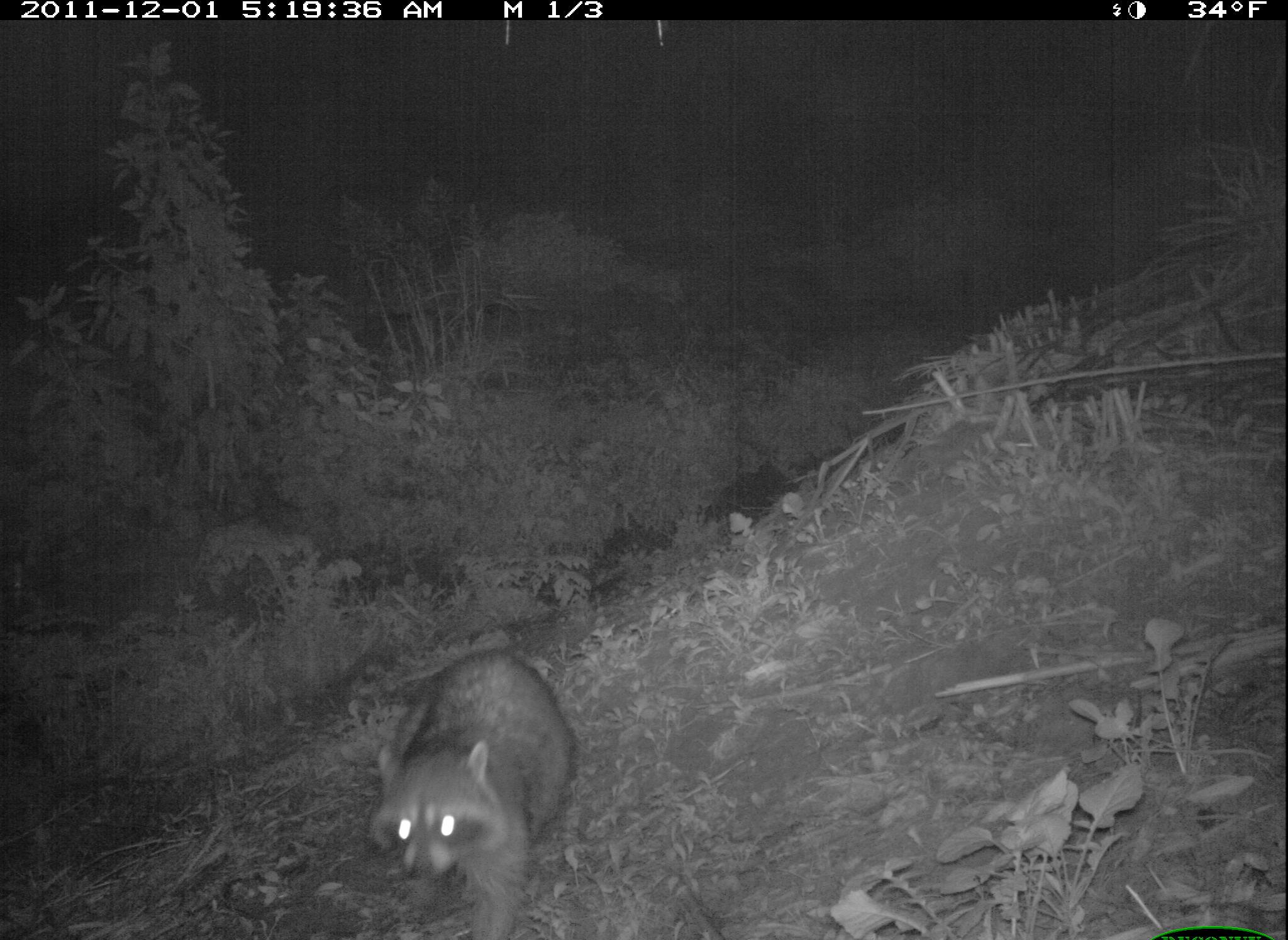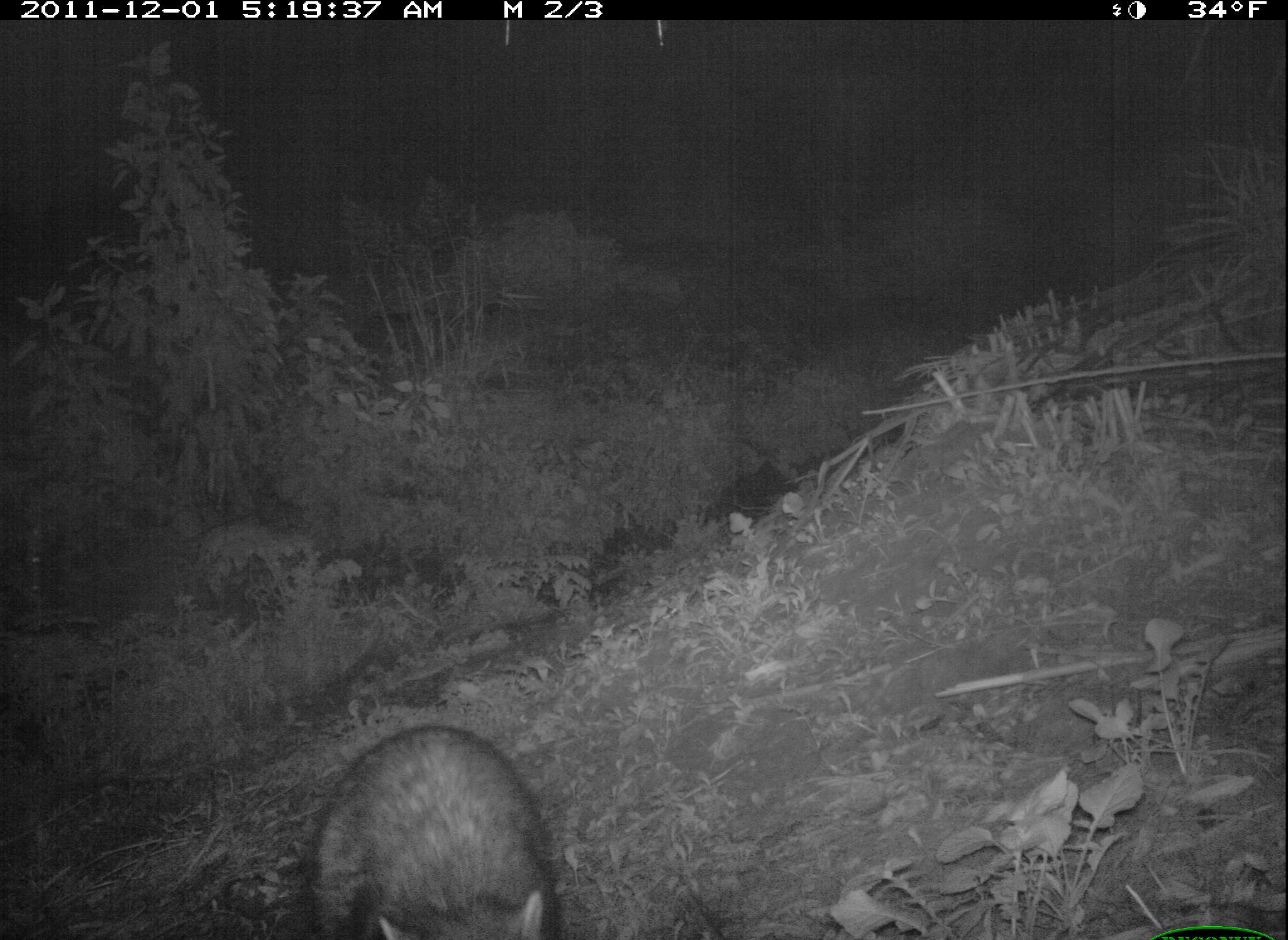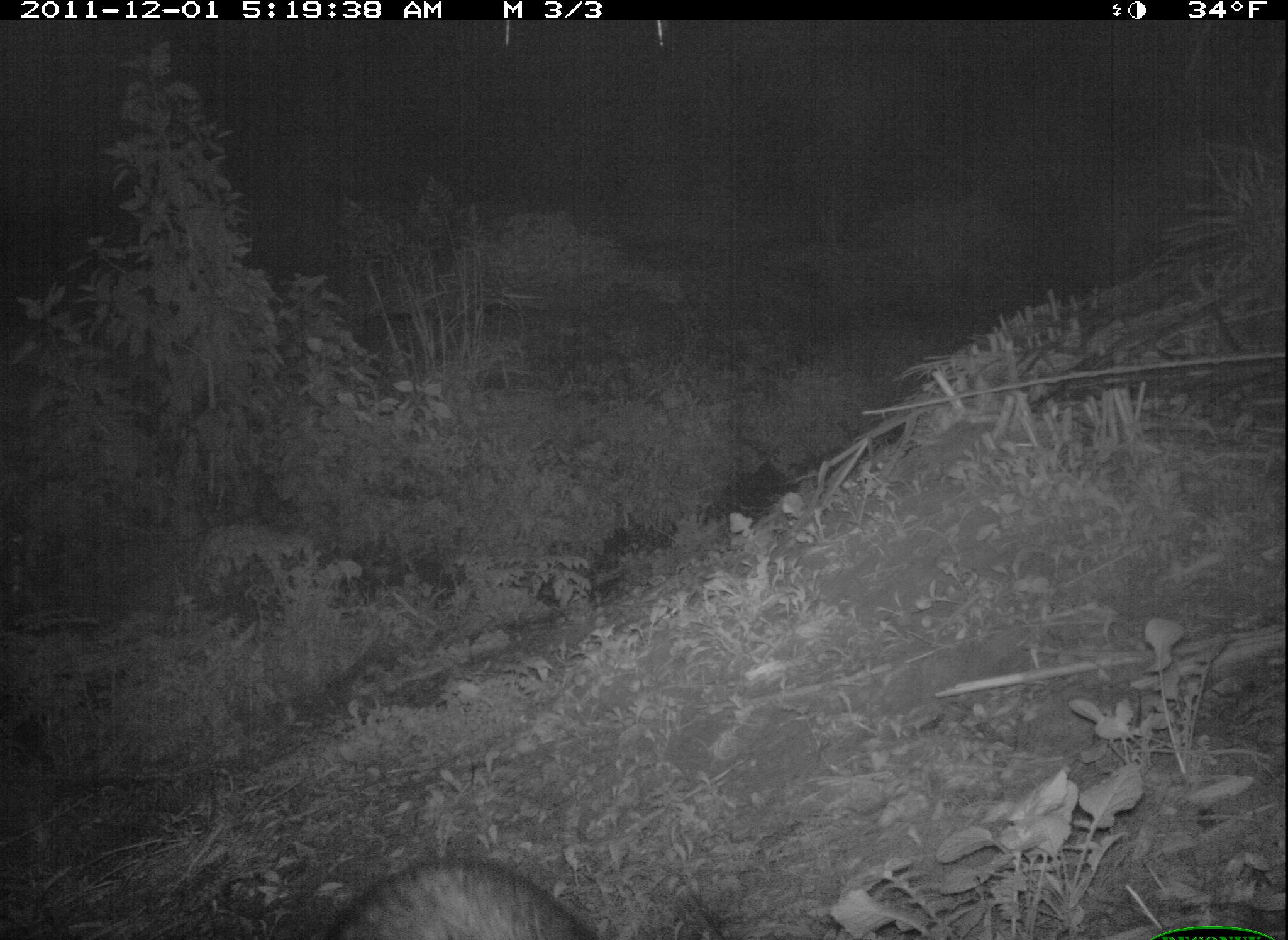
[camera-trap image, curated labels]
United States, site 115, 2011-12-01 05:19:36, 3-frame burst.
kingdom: Animalia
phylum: Chordata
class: Mammalia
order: Carnivora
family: Procyonidae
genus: Procyon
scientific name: Procyon lotor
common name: raccoon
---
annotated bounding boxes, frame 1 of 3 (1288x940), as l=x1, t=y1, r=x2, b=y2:
raccoon: l=354, t=635, r=596, b=940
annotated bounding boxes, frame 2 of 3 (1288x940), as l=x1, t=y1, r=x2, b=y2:
raccoon: l=272, t=709, r=549, b=940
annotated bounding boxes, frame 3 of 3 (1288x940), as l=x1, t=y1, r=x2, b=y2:
raccoon: l=283, t=838, r=615, b=940